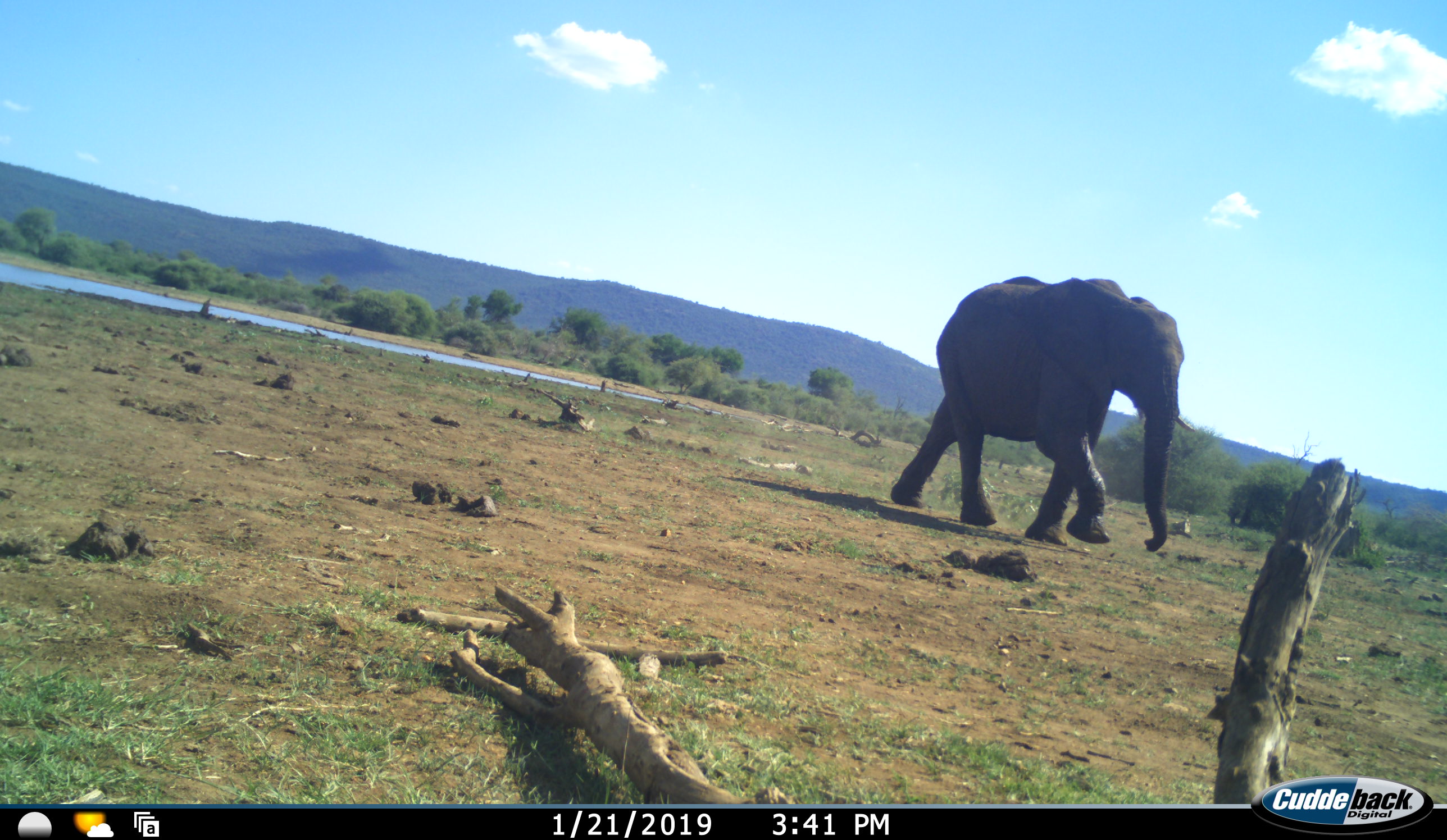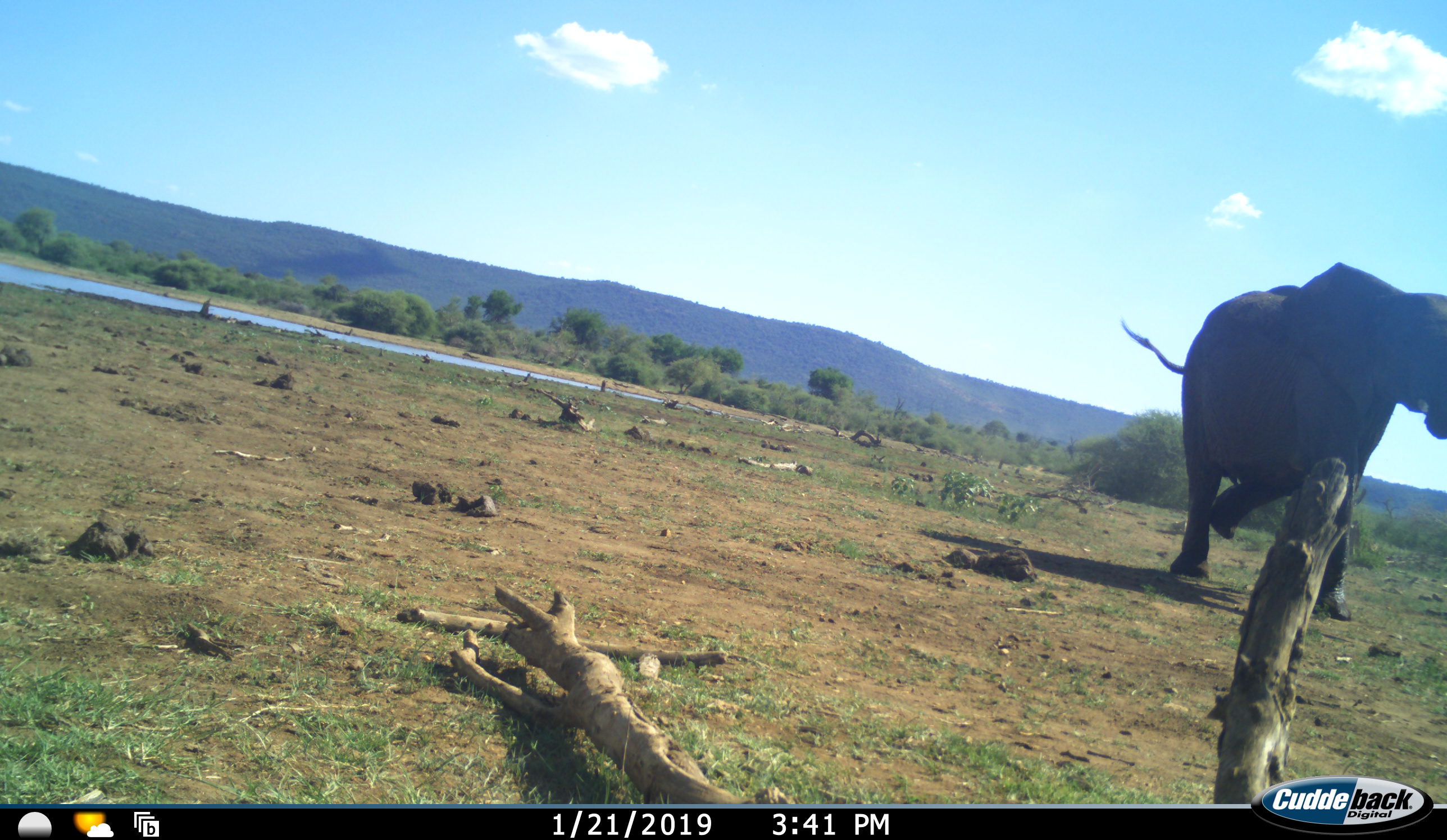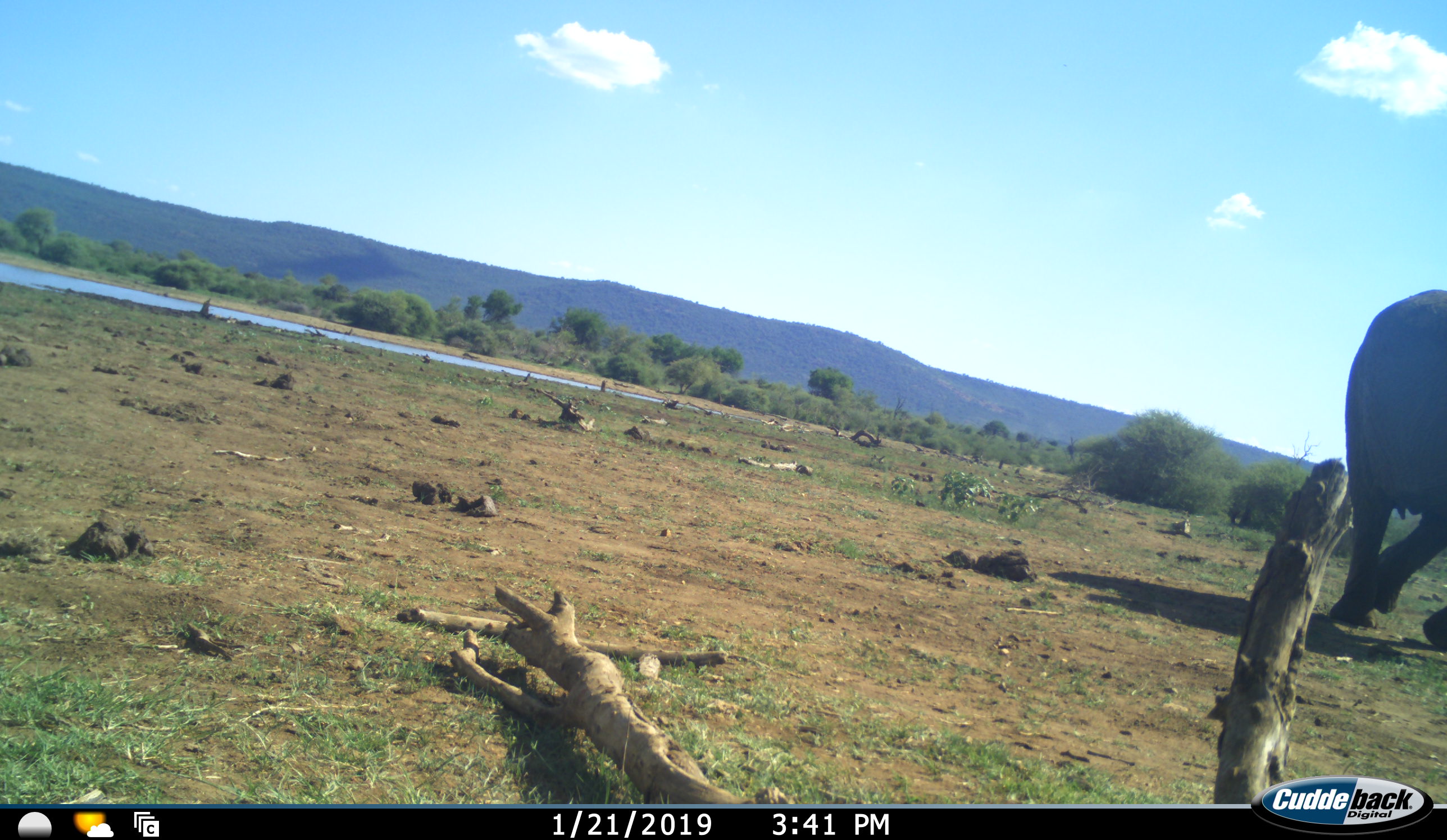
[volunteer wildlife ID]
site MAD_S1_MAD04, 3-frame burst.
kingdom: Animalia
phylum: Chordata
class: Mammalia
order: Proboscidea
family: Elephantidae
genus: Loxodonta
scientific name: Loxodonta africana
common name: african bush elephant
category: elephant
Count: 1.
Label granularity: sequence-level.